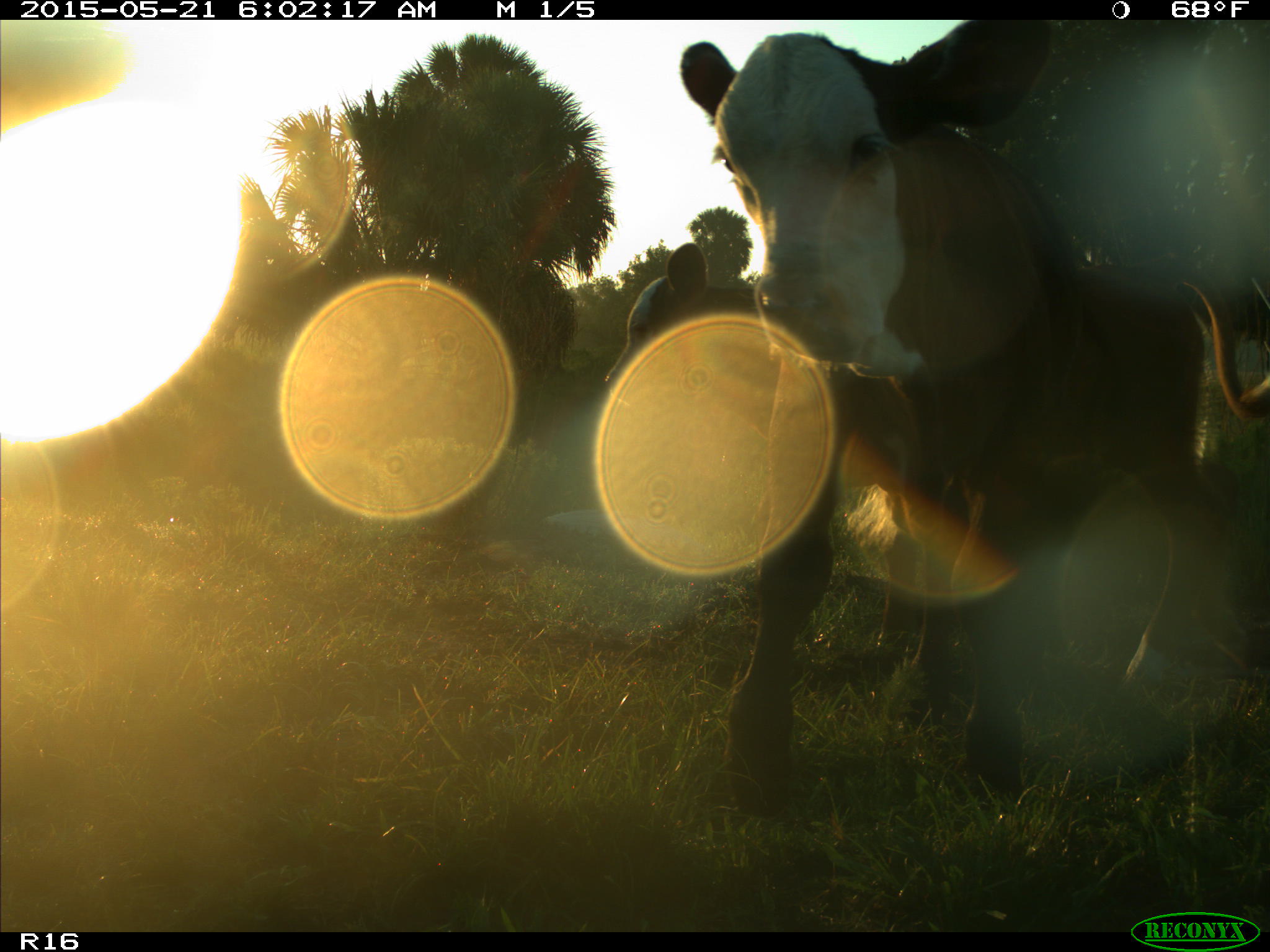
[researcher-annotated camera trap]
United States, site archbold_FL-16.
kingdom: Animalia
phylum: Chordata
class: Mammalia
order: Artiodactyla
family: Bovidae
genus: Bos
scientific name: Bos taurus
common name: domestic cow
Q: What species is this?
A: Bos taurus (domestic cow).